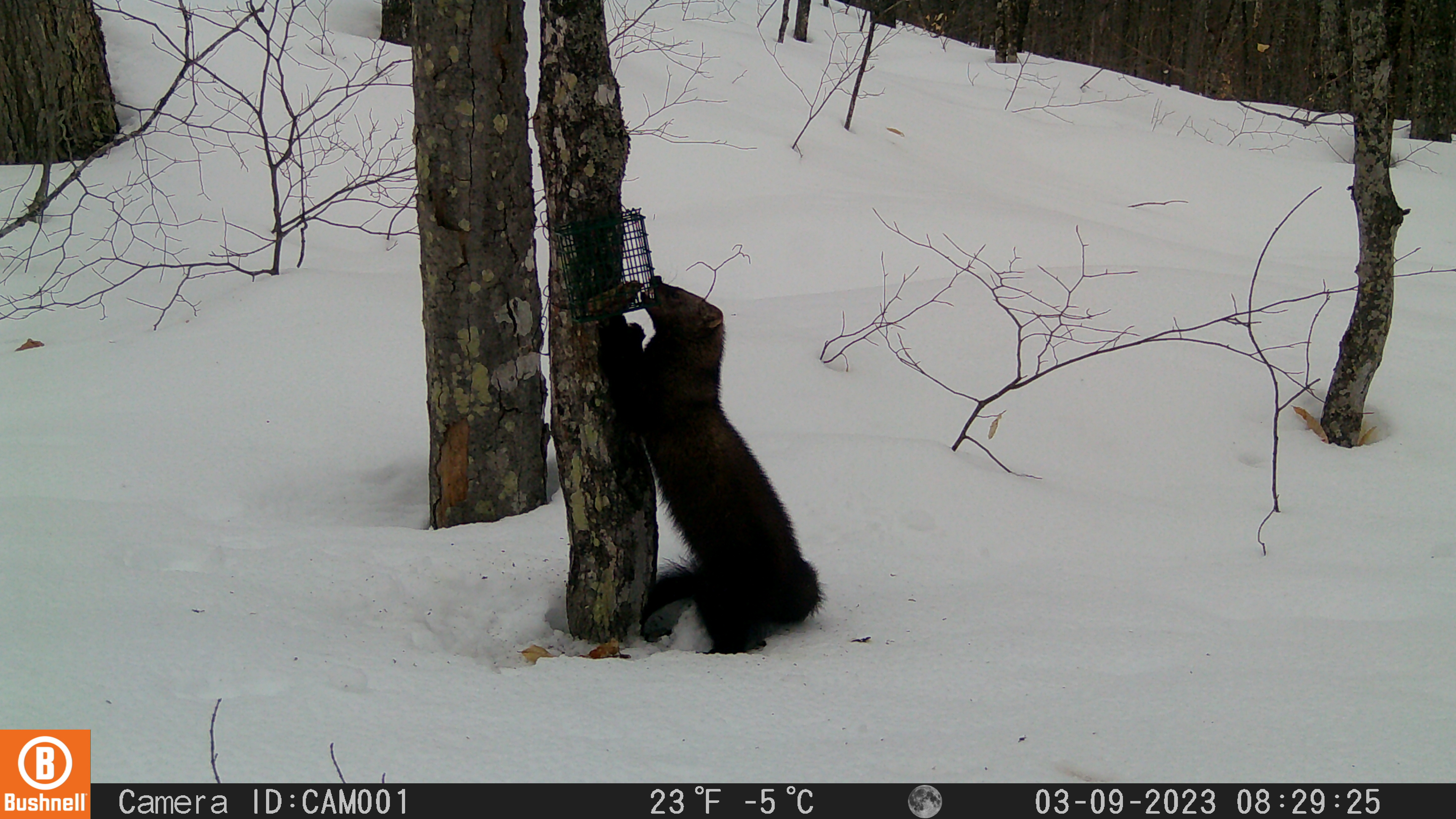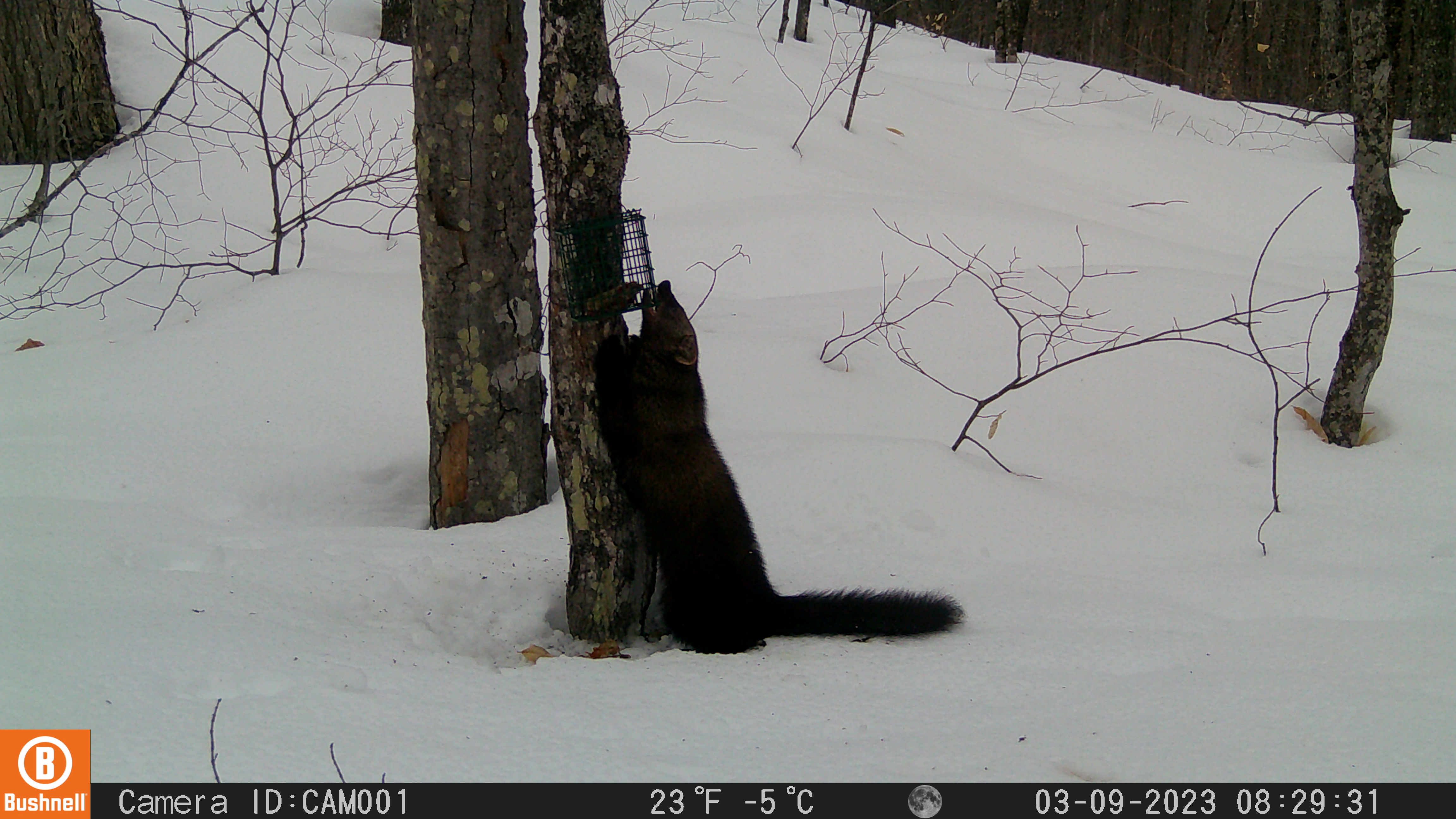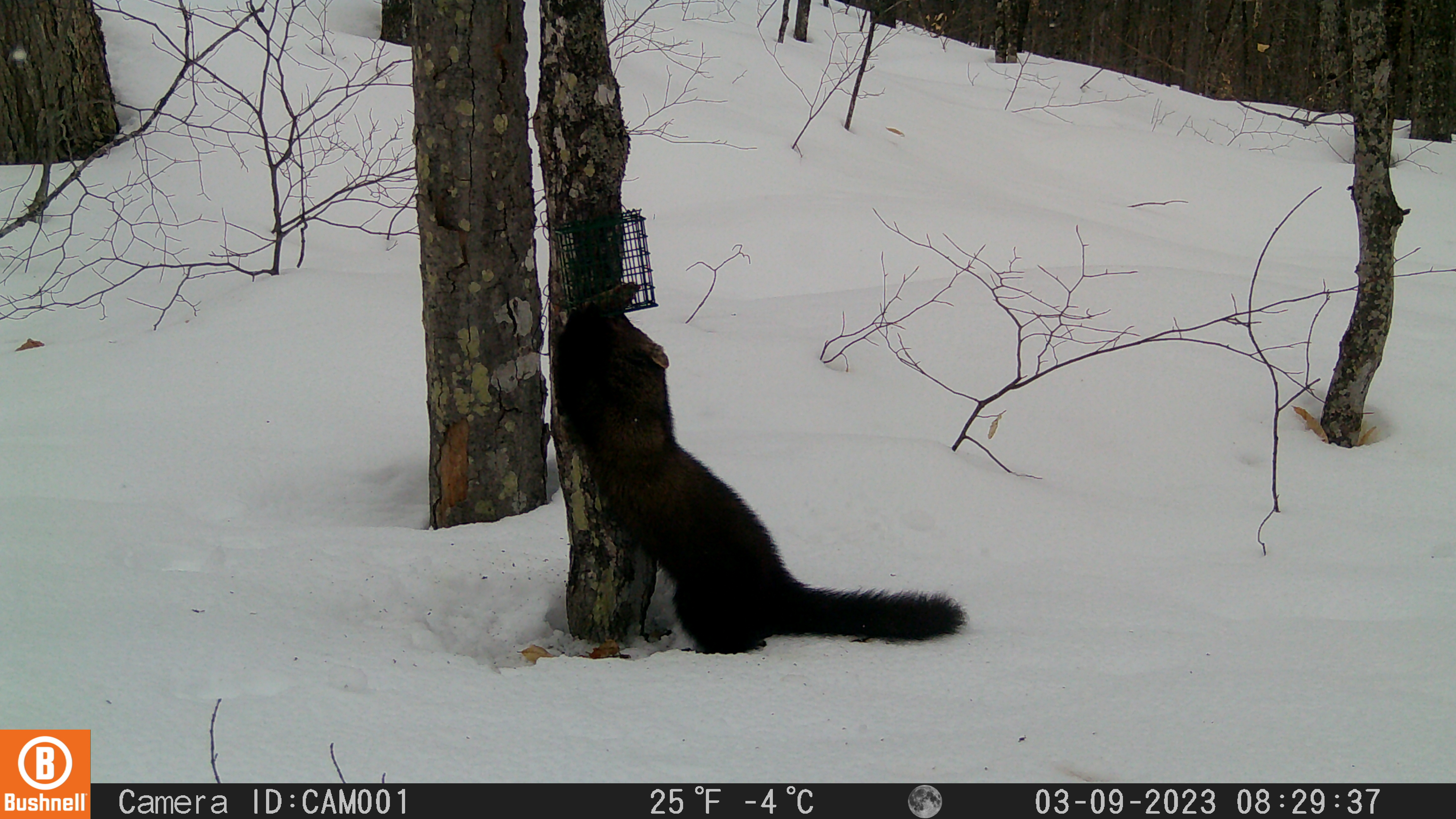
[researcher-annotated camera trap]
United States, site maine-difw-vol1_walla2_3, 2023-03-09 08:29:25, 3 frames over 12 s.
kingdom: Animalia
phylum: Chordata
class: Mammalia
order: Carnivora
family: Mustelidae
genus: Pekania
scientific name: Pekania pennanti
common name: fisher